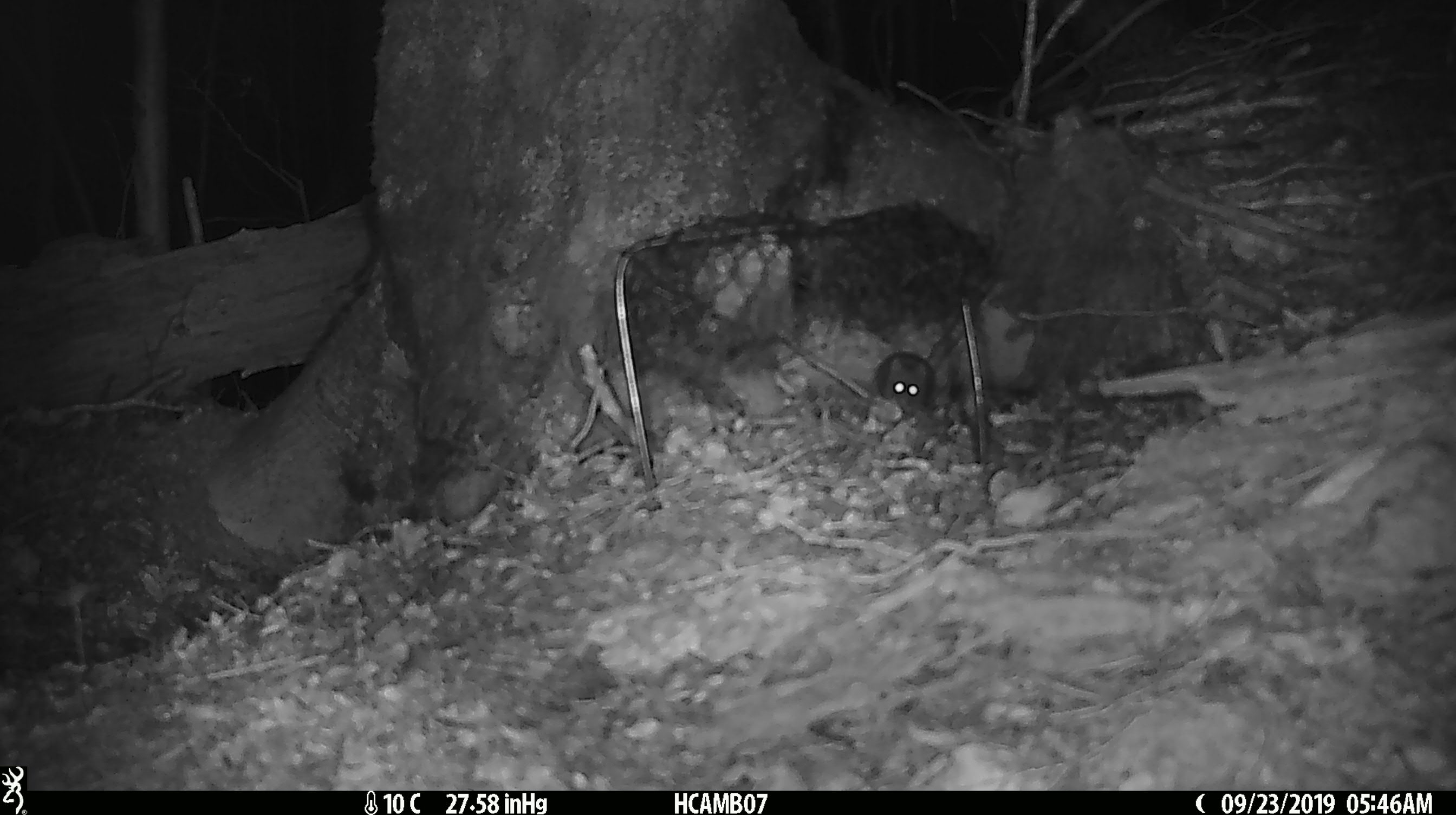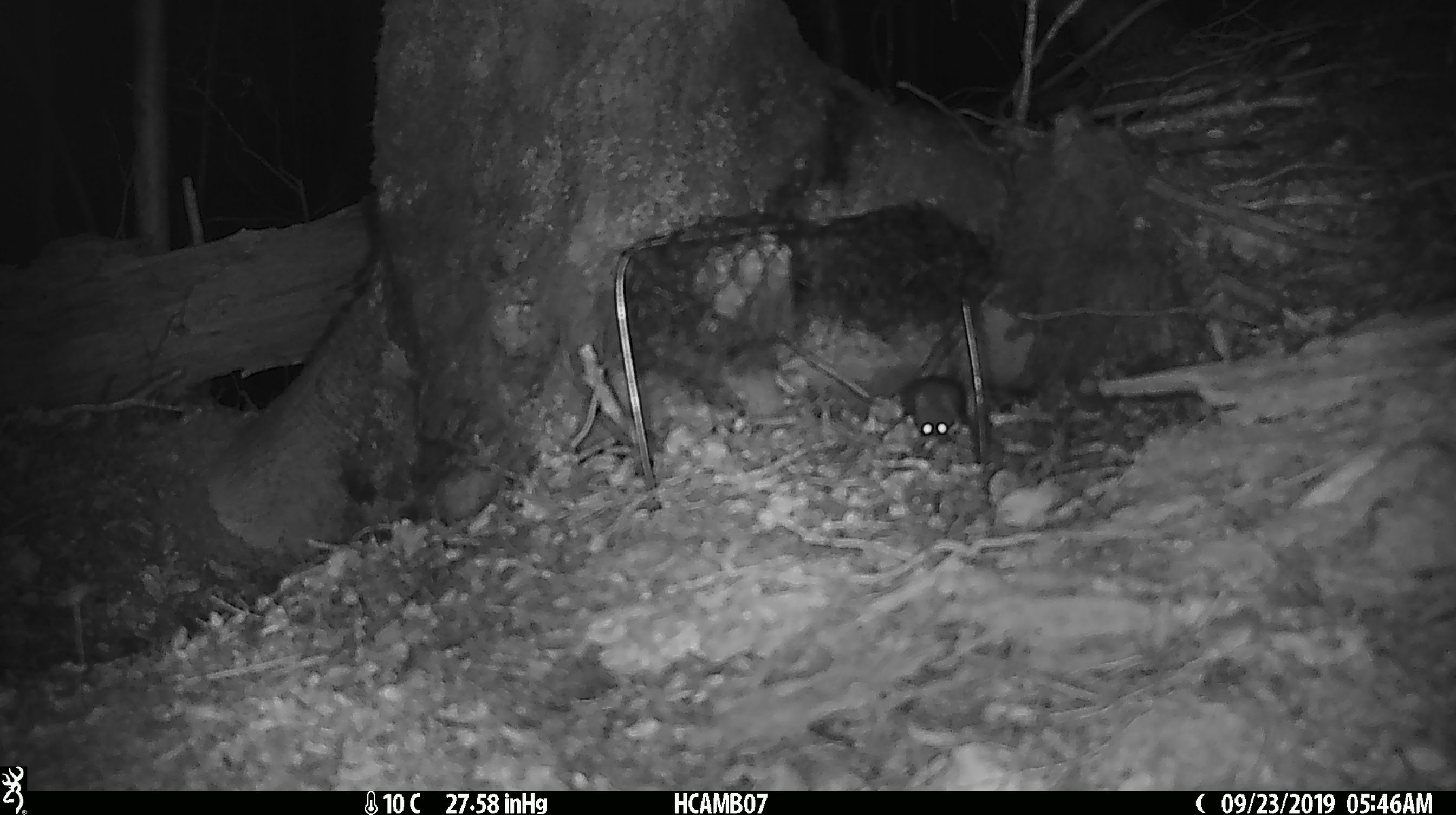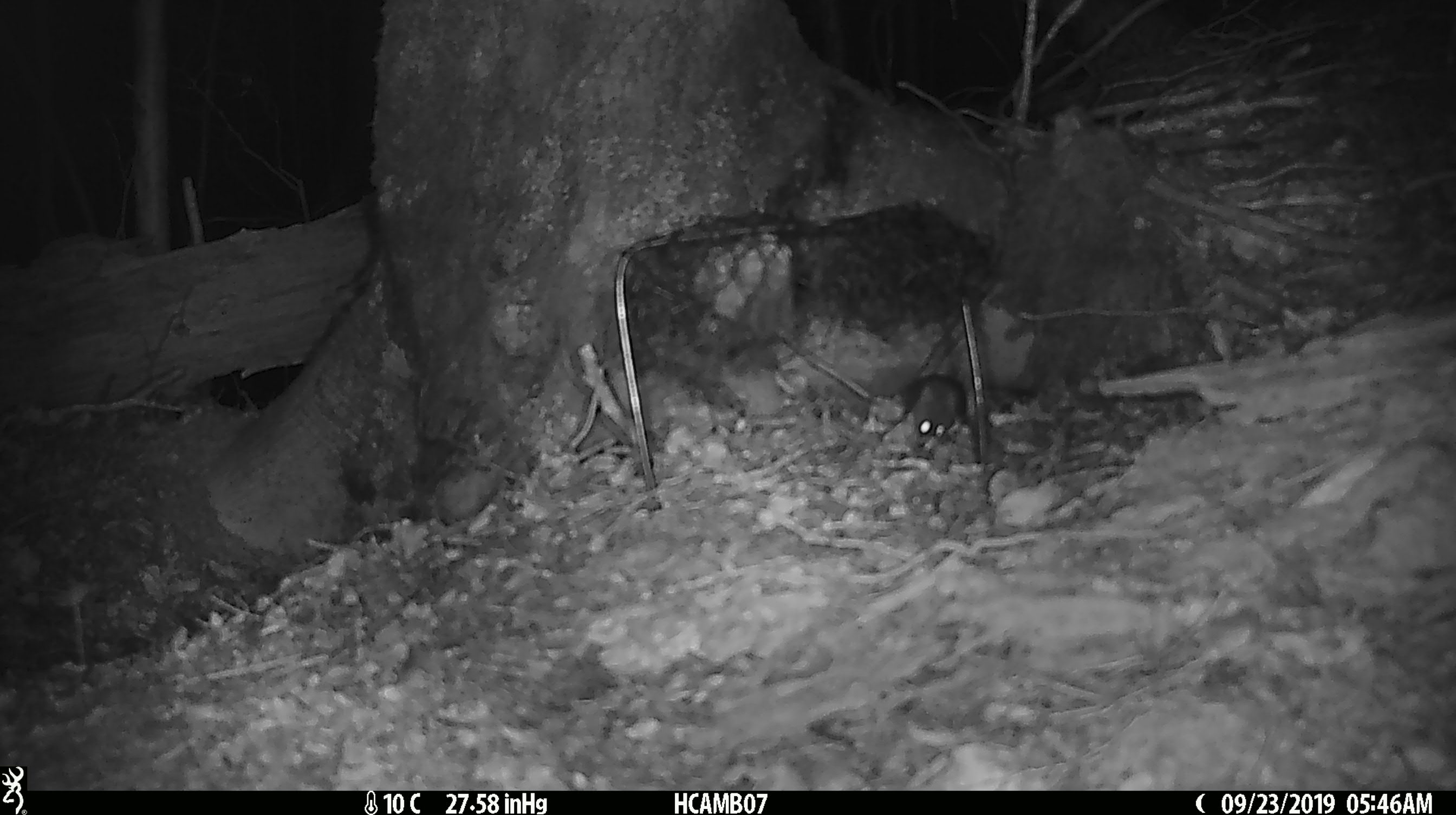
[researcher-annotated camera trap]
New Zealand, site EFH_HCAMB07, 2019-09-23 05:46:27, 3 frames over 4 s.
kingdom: Animalia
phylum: Chordata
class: Mammalia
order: Rodentia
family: Muridae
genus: Mus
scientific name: Mus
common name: mouse